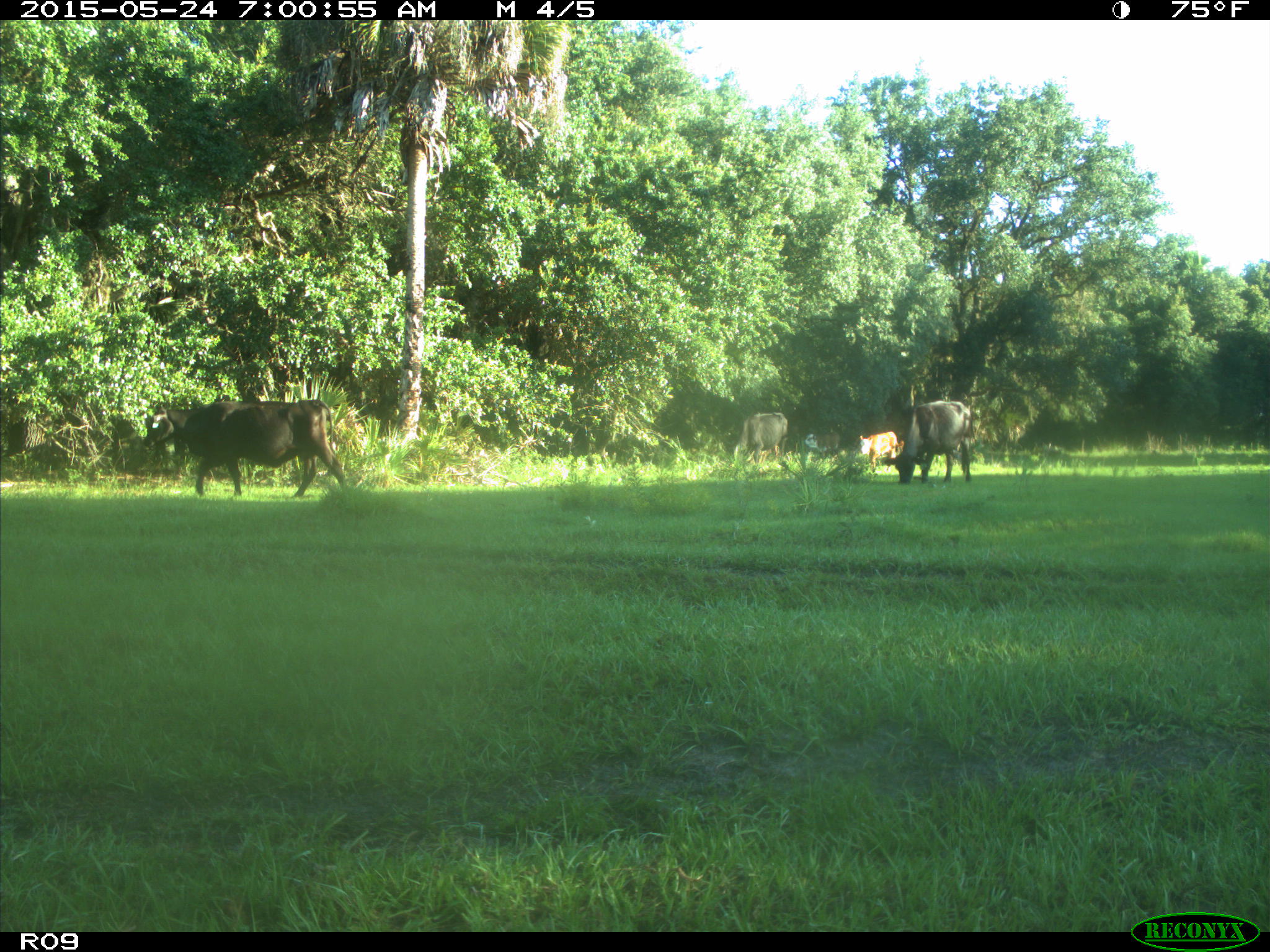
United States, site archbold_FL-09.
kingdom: Animalia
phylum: Chordata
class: Mammalia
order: Artiodactyla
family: Bovidae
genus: Bos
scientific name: Bos taurus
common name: domestic cow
Bos taurus (domestic cow).